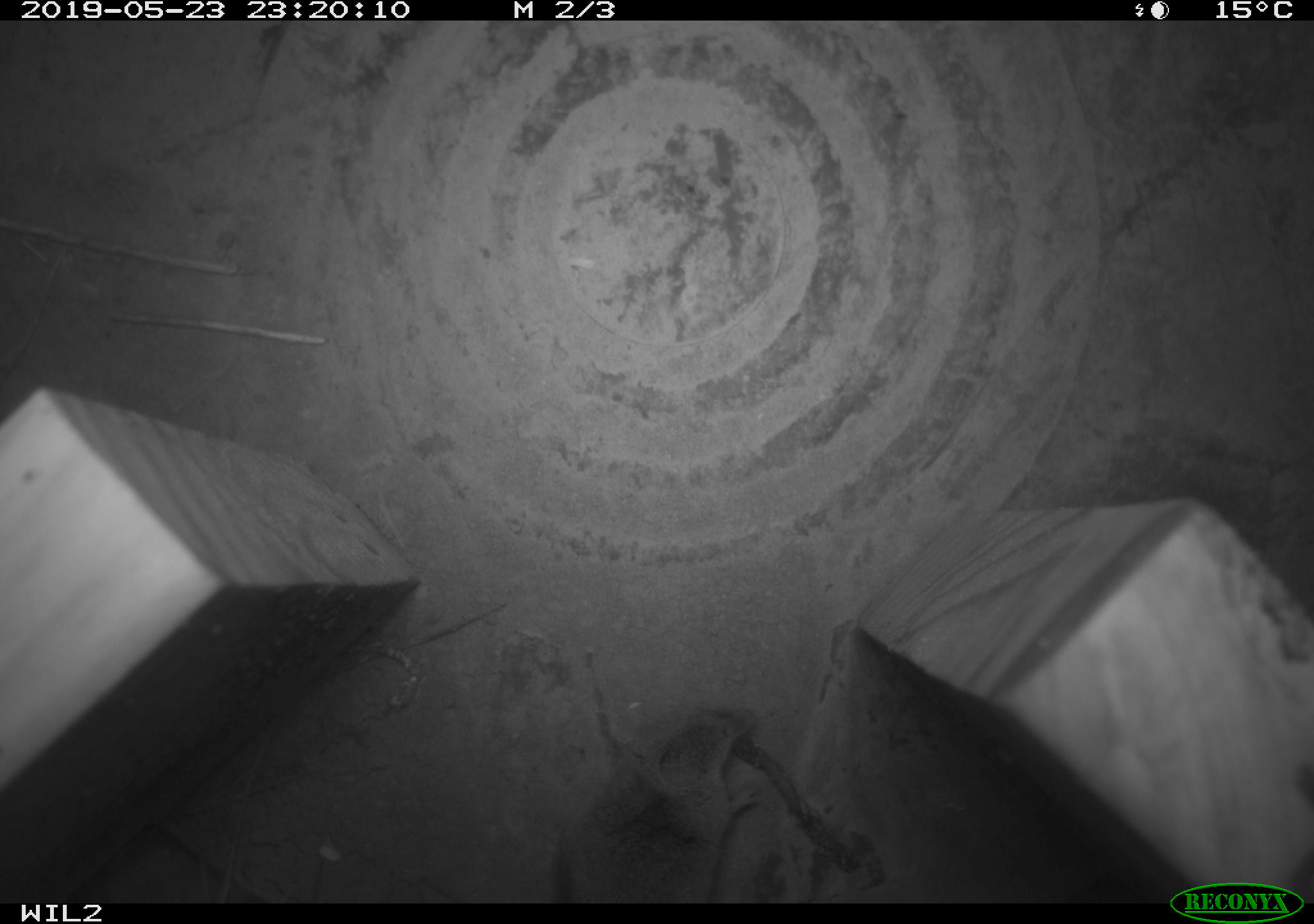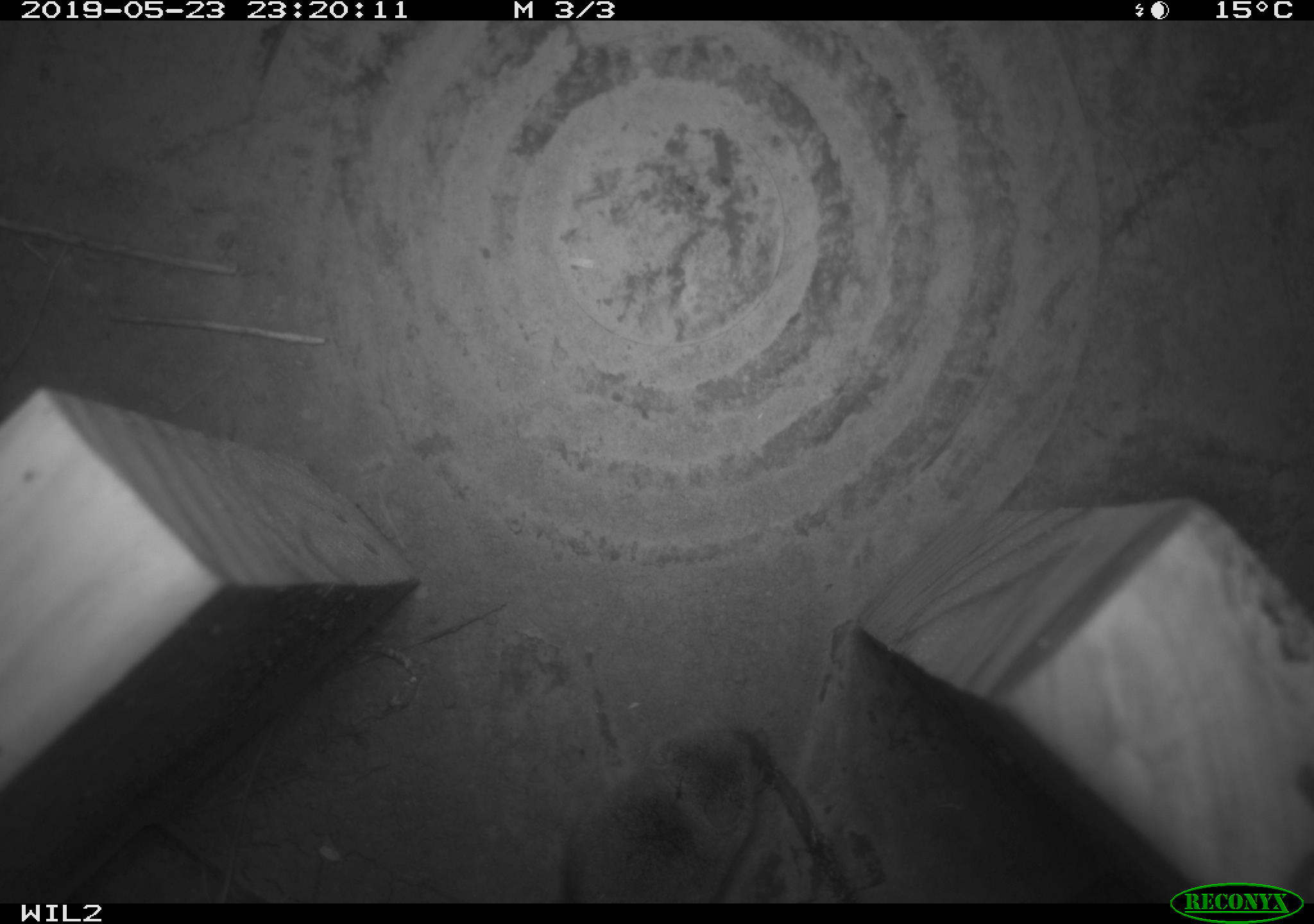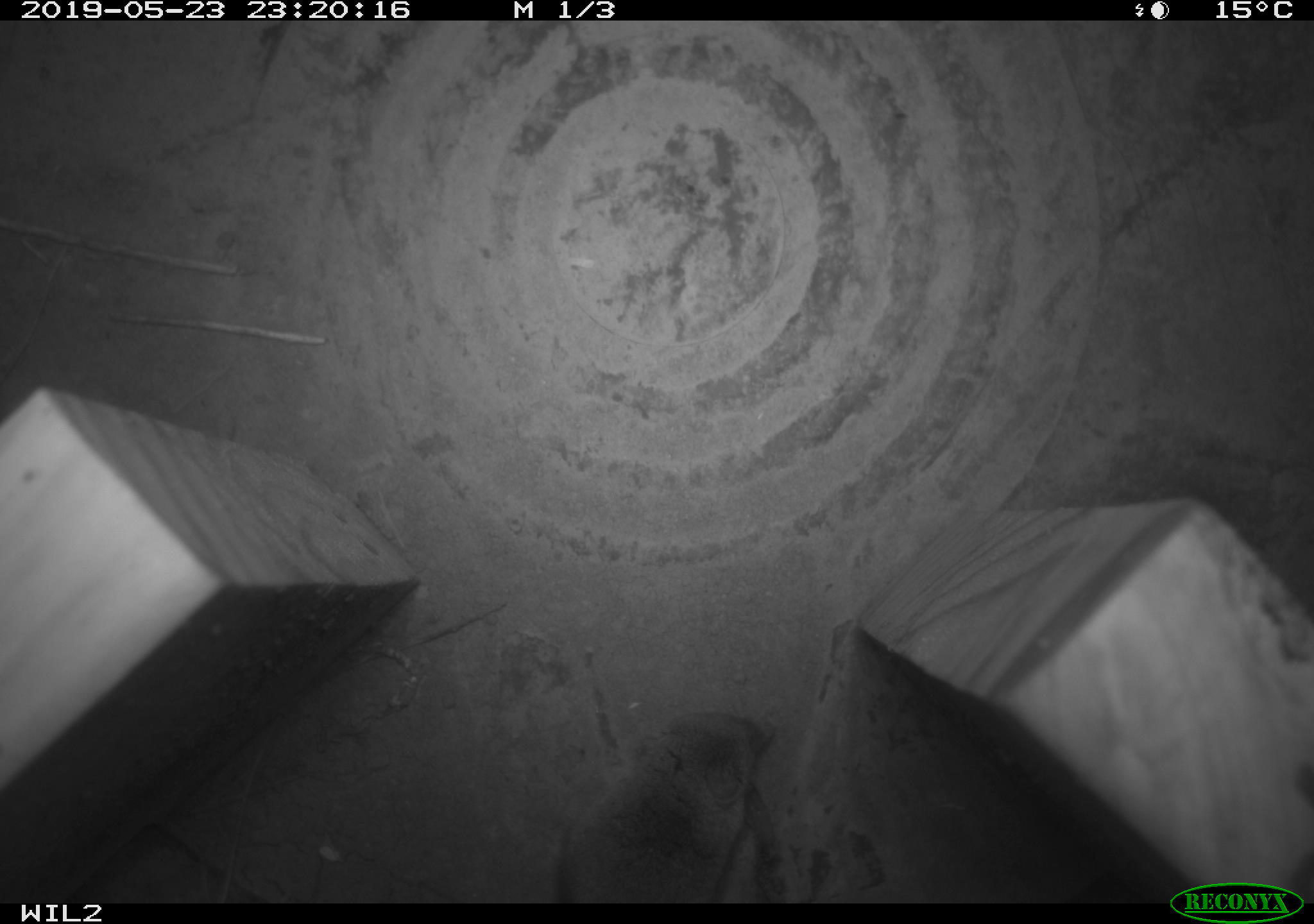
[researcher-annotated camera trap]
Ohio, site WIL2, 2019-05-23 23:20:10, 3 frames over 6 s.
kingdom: Animalia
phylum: Chordata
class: Mammalia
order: Eulipotyphla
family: Soricidae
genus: Sorex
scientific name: Sorex cinereus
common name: masked shrew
Masked shrew (Sorex cinereus).